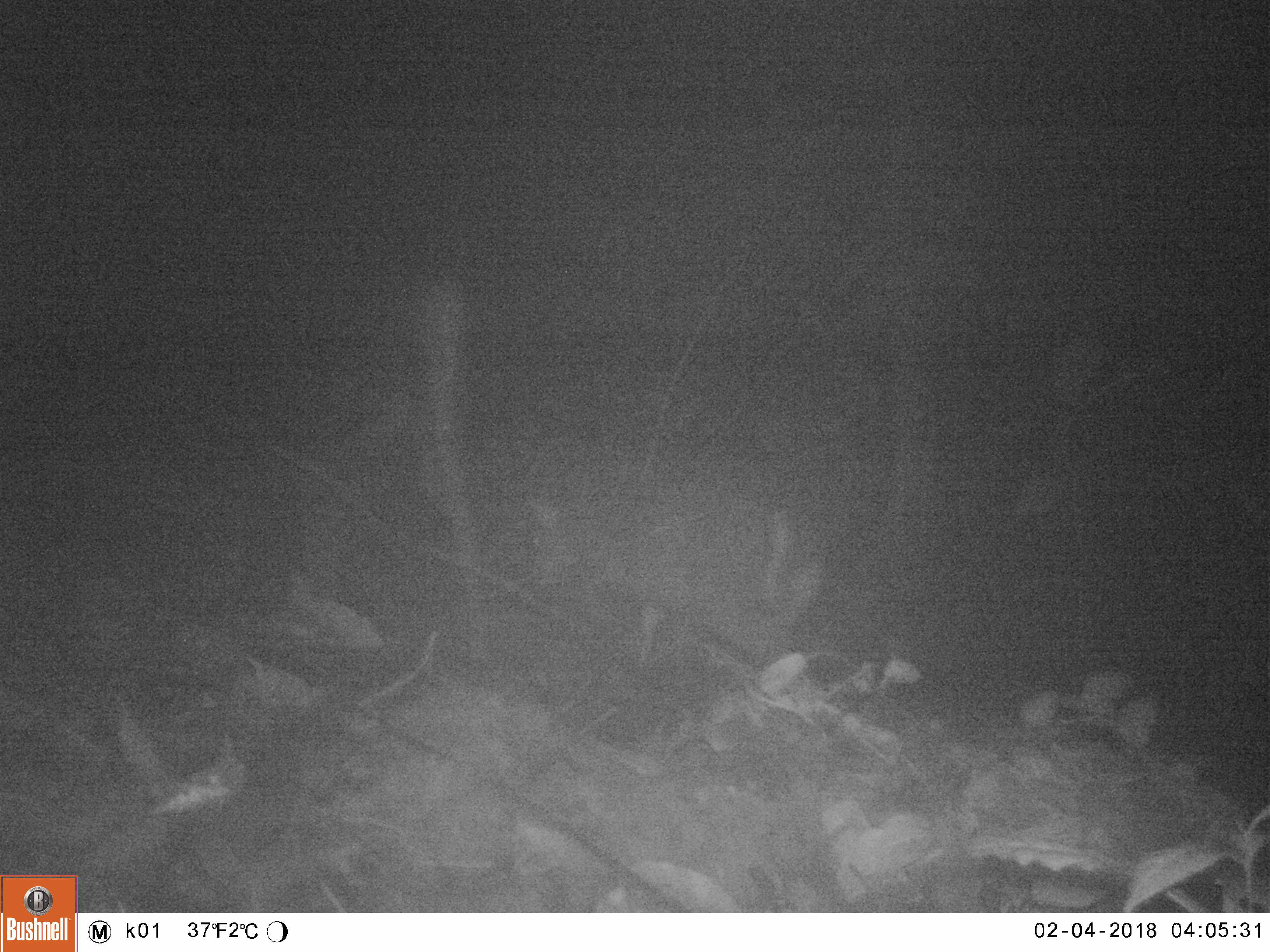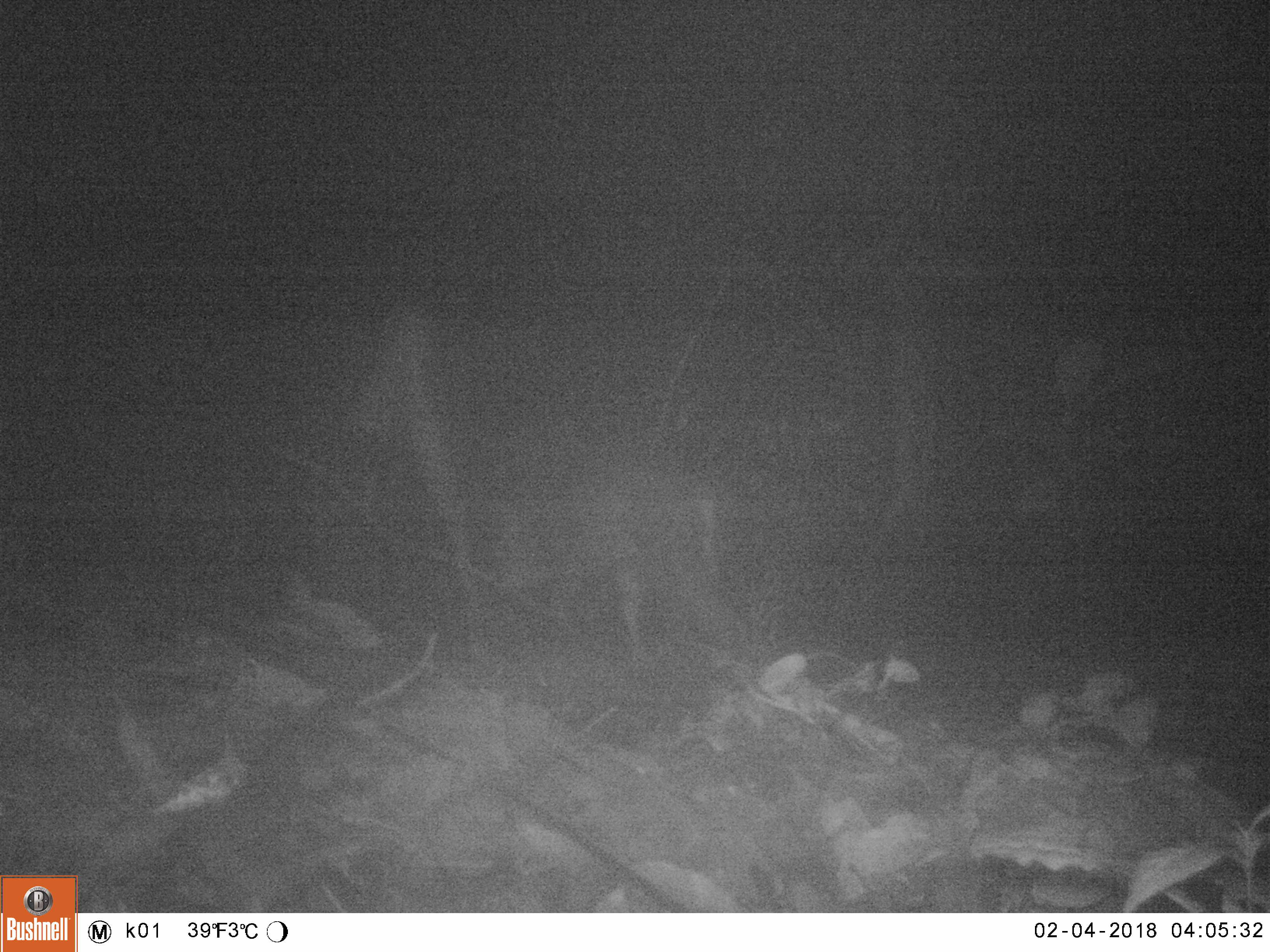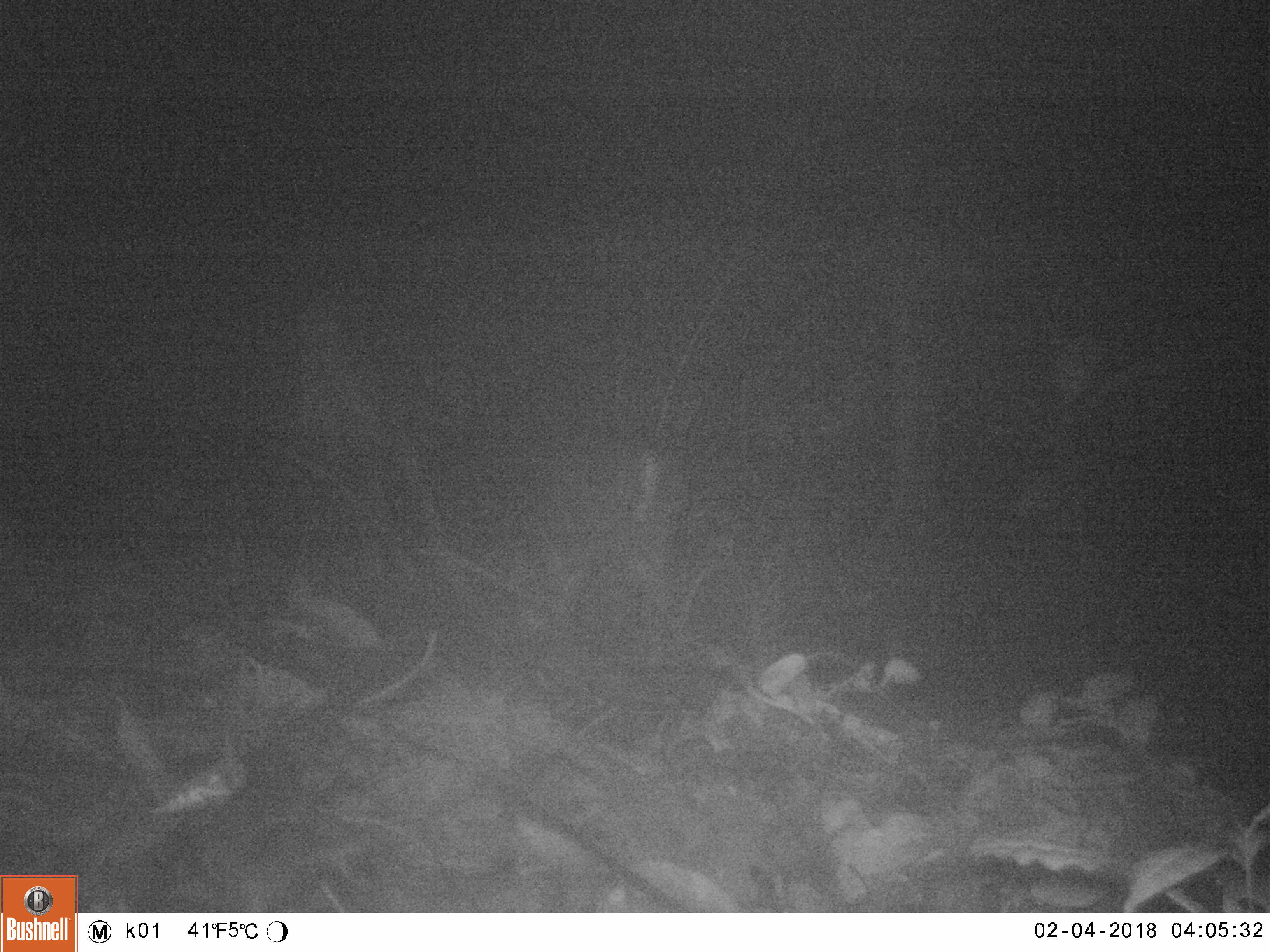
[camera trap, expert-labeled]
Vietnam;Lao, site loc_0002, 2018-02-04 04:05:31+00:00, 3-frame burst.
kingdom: Animalia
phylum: Chordata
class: Mammalia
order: Artiodactyla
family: Cervidae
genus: Muntiacus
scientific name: Muntiacus rooseveltorum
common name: roosevelt's muntjac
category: roosevelts muntjac group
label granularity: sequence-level